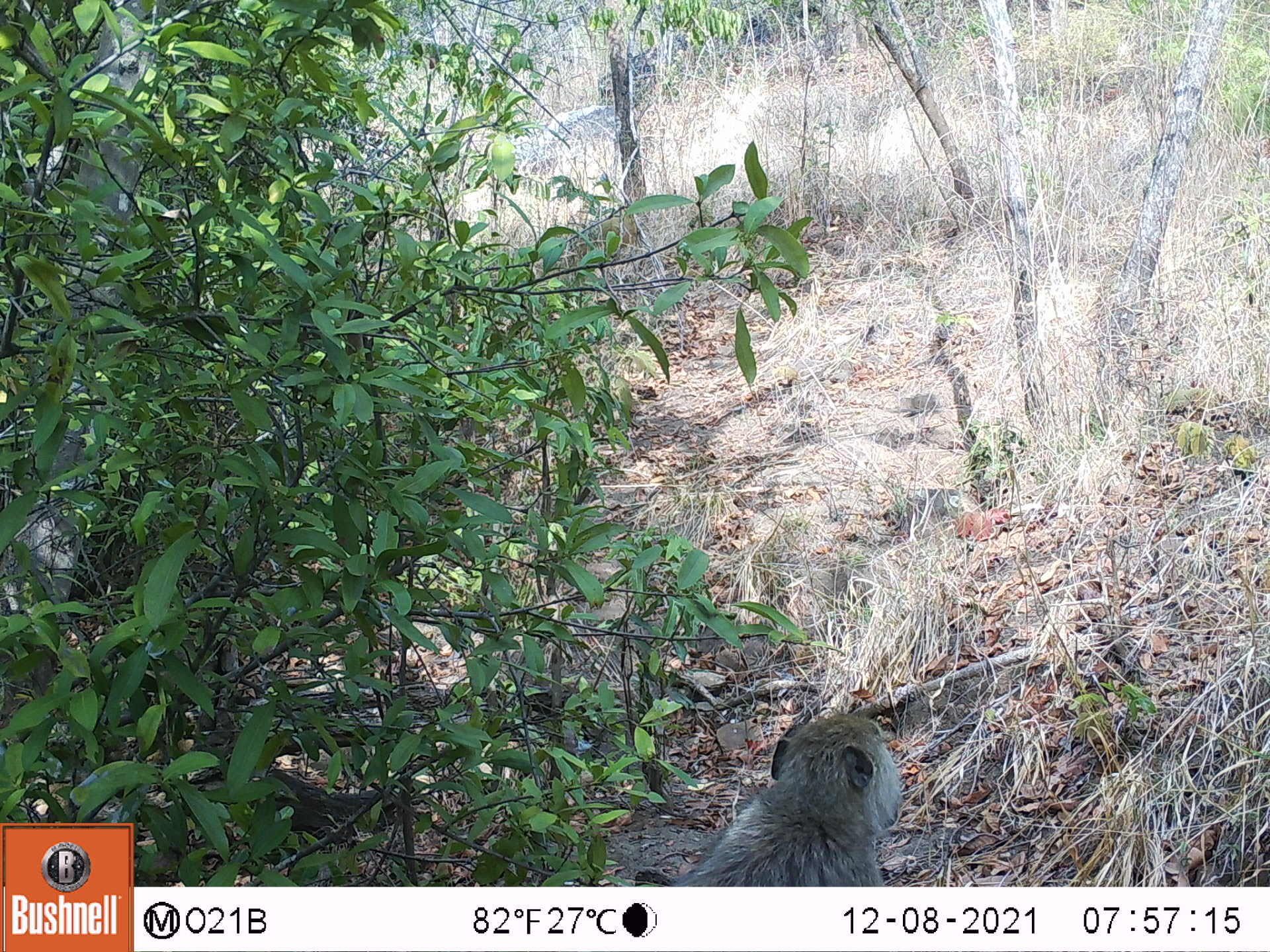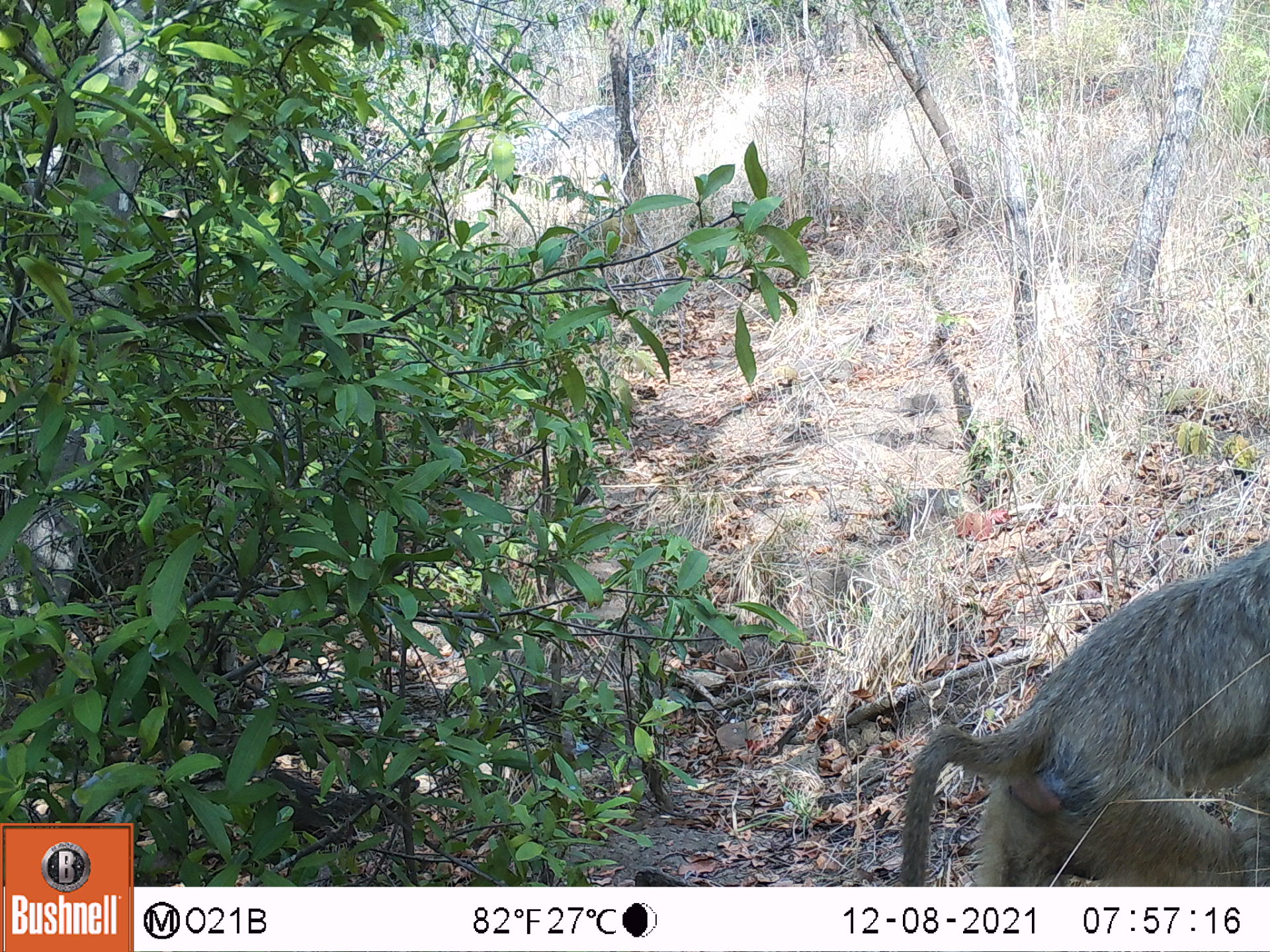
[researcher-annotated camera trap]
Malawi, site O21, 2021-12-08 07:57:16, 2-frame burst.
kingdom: Animalia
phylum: Chordata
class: Mammalia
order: Primates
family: Cercopithecidae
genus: Papio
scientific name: Papio cynocephalus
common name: yellow baboon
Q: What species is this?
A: Yellow baboon (Papio cynocephalus).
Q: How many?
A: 1.